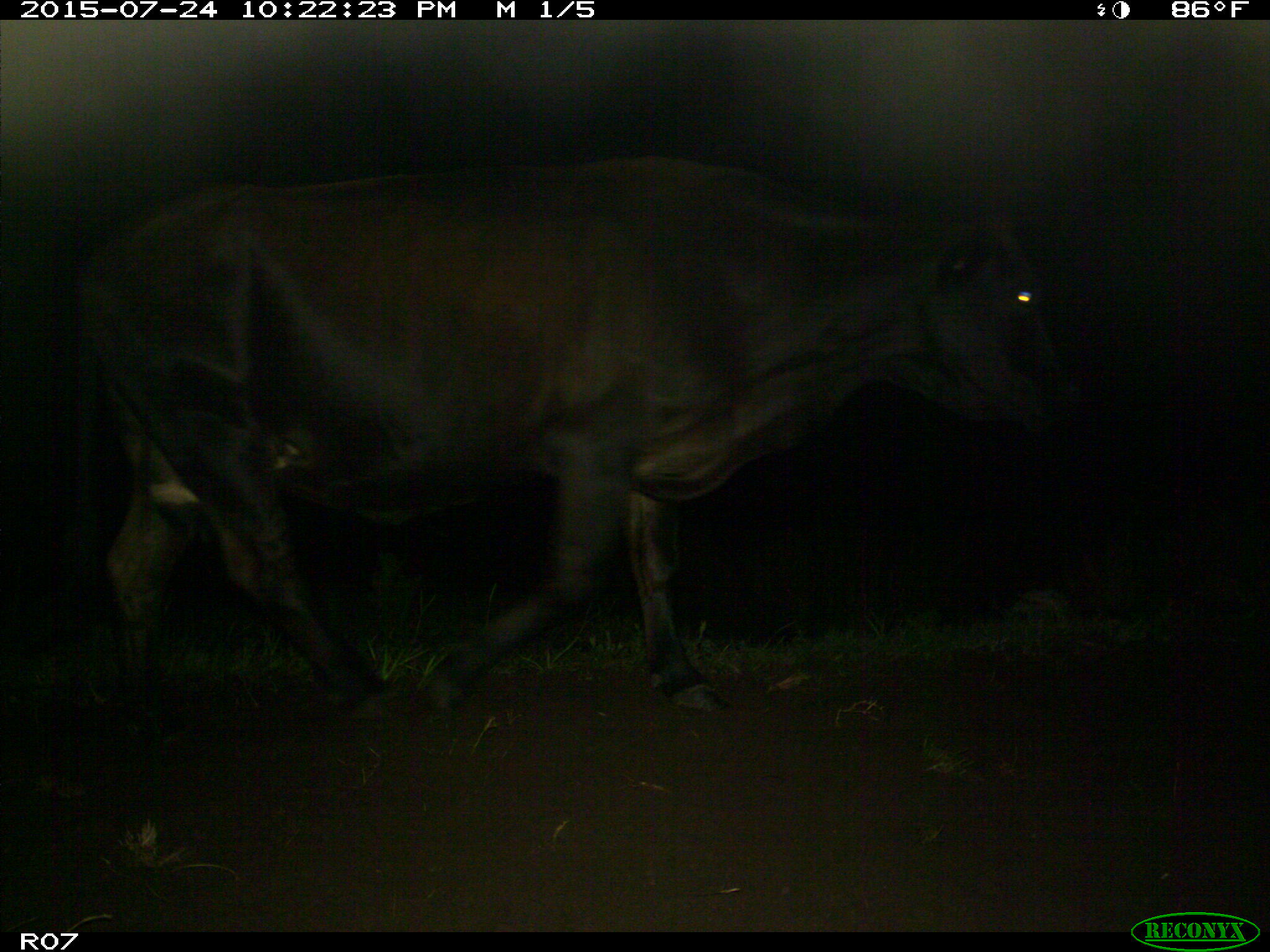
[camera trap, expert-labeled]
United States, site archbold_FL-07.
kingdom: Animalia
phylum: Chordata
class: Mammalia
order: Artiodactyla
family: Bovidae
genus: Bos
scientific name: Bos taurus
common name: domestic cow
Bos taurus (domestic cow).